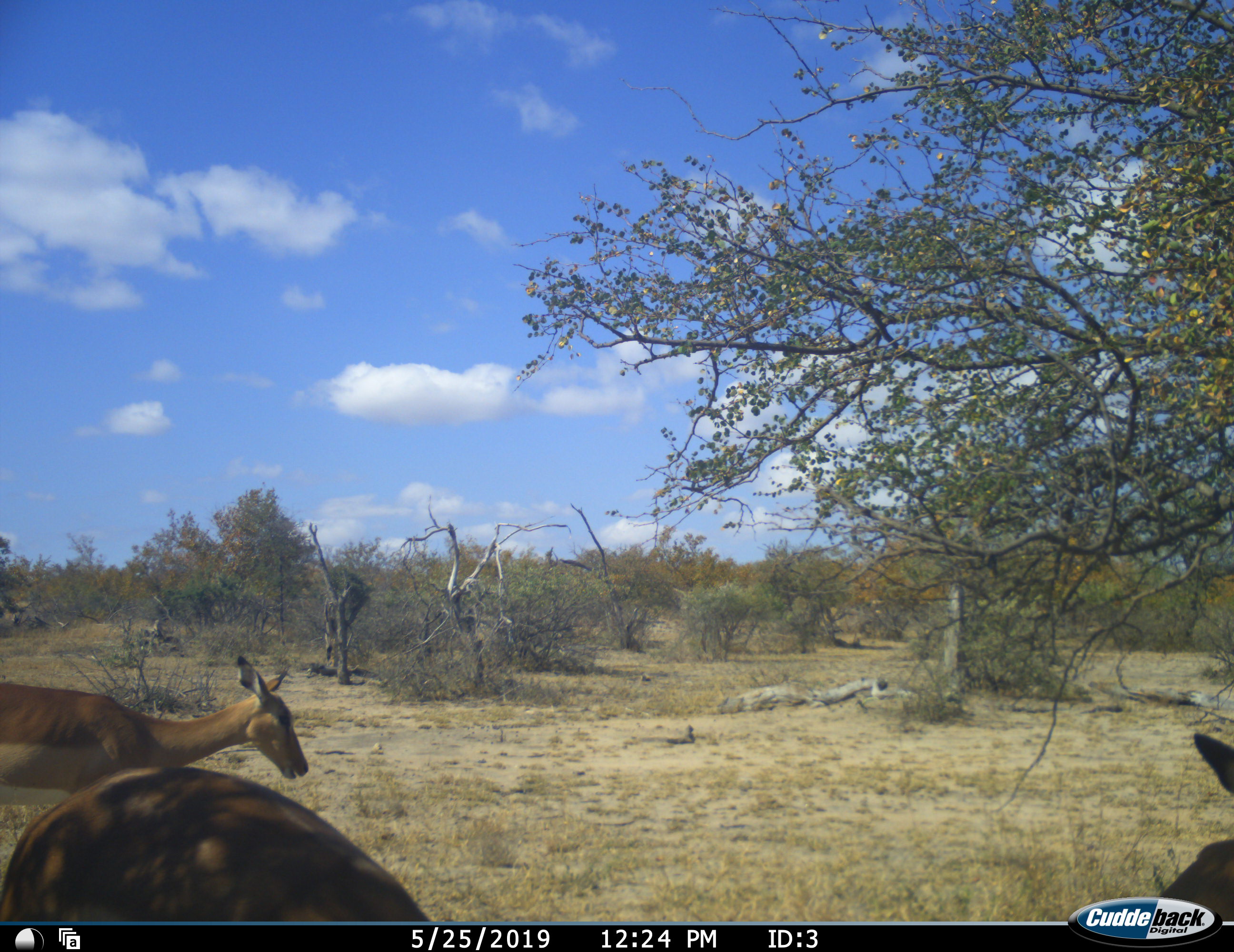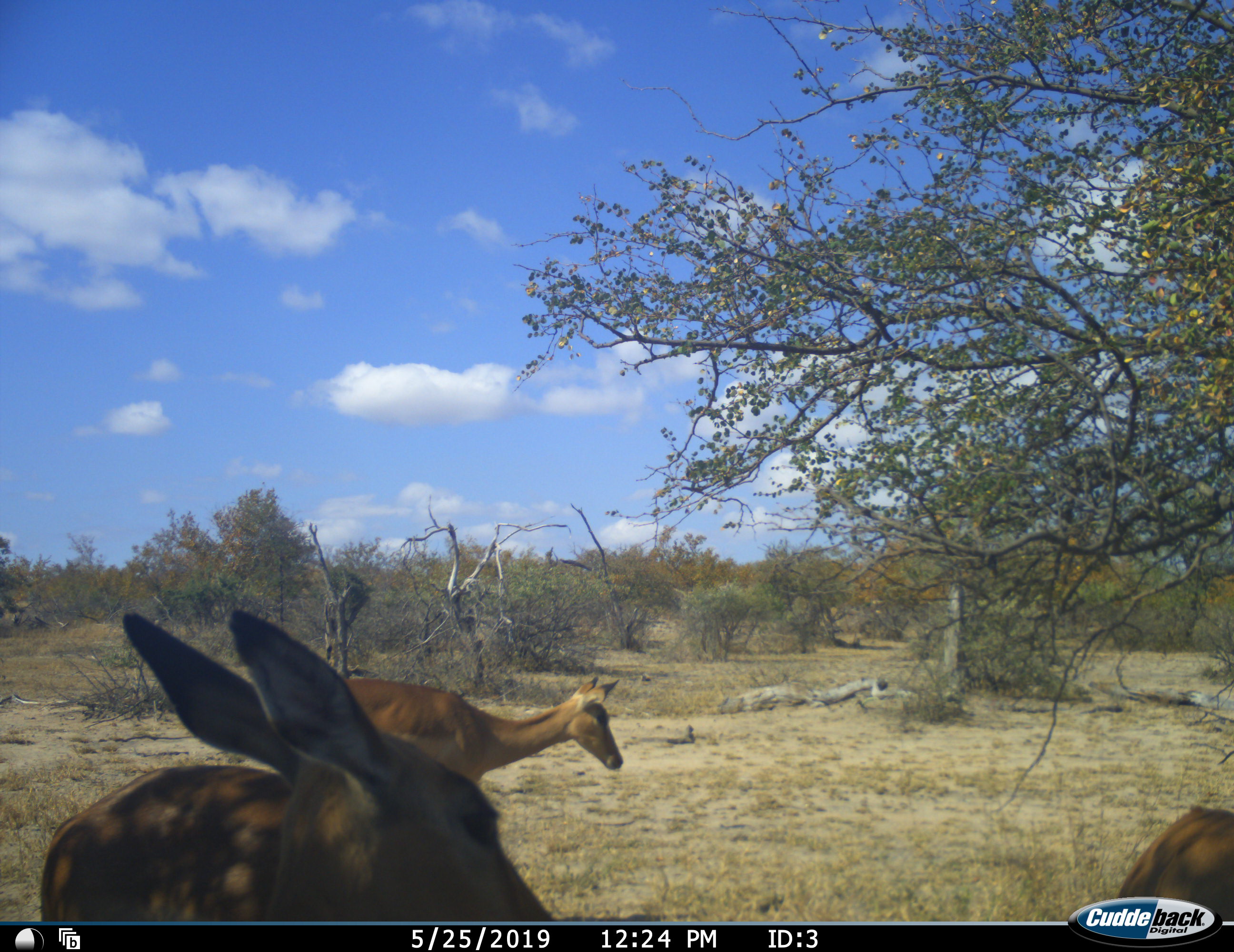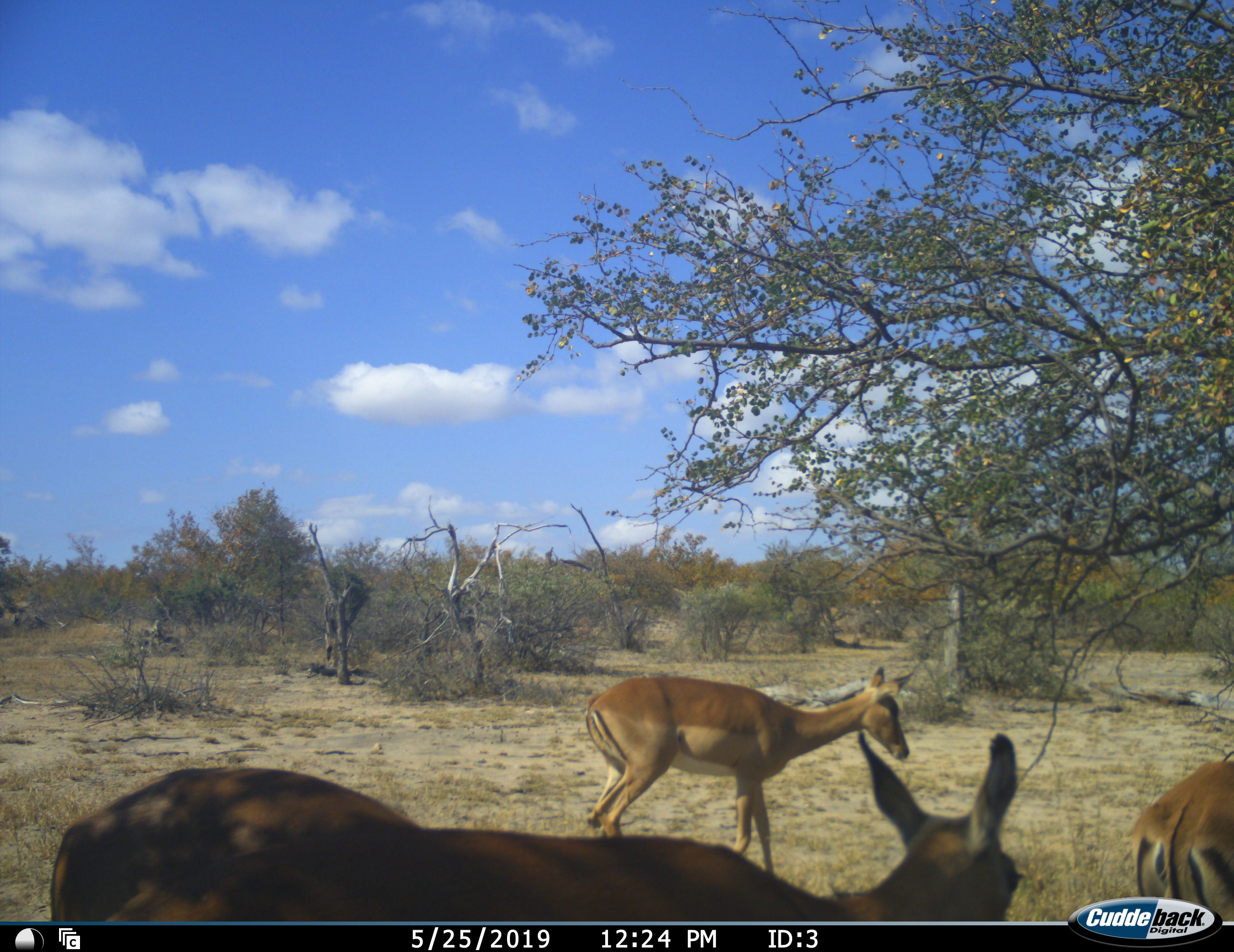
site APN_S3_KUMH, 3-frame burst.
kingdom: Animalia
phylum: Chordata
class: Mammalia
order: Artiodactyla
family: Bovidae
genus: Aepyceros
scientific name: Aepyceros melampus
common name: impala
Impala (Aepyceros melampus), count 3. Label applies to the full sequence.